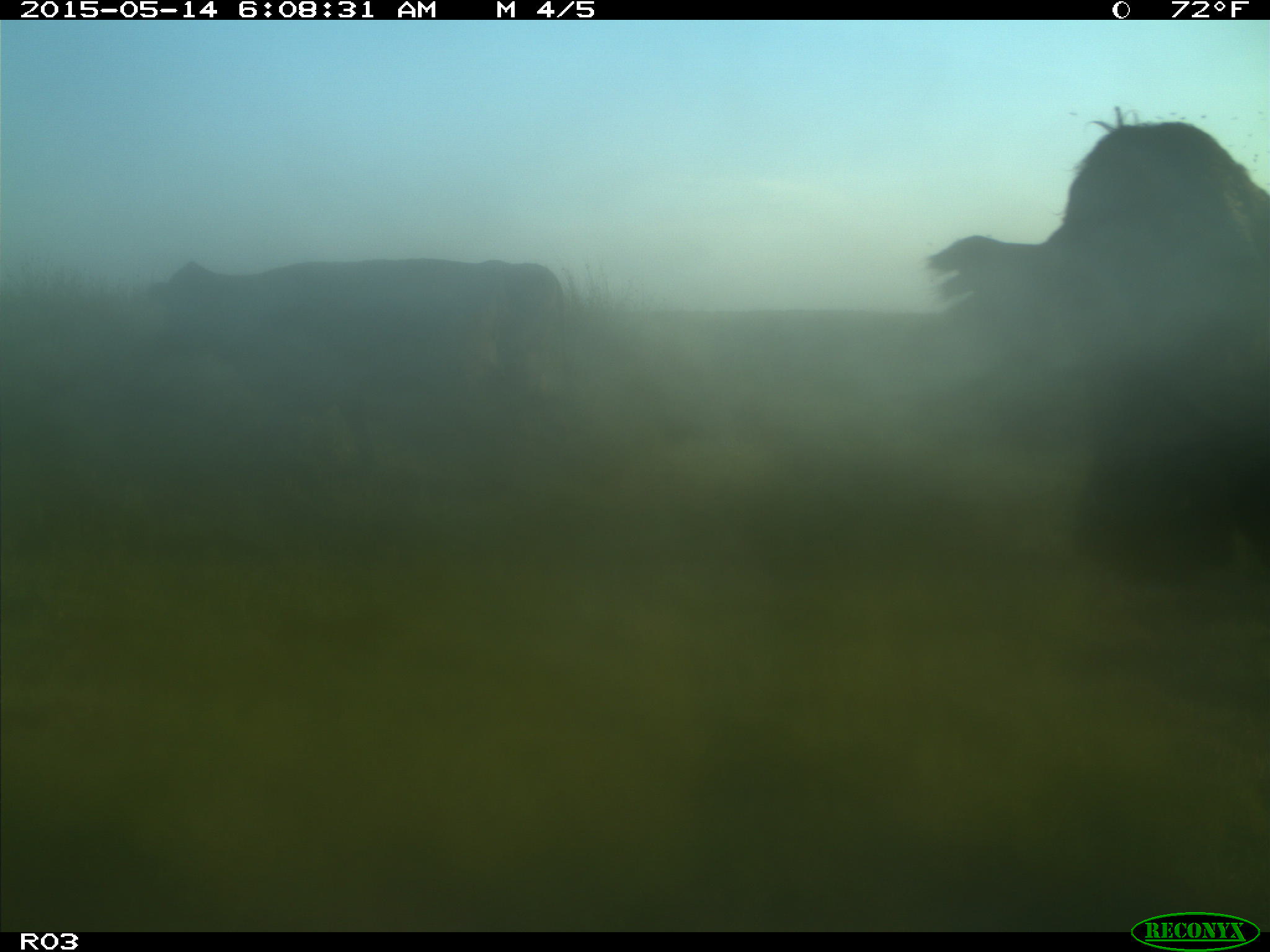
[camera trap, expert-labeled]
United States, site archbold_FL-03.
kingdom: Animalia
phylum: Chordata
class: Mammalia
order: Artiodactyla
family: Bovidae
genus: Bos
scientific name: Bos taurus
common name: domestic cow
Bos taurus (domestic cow).